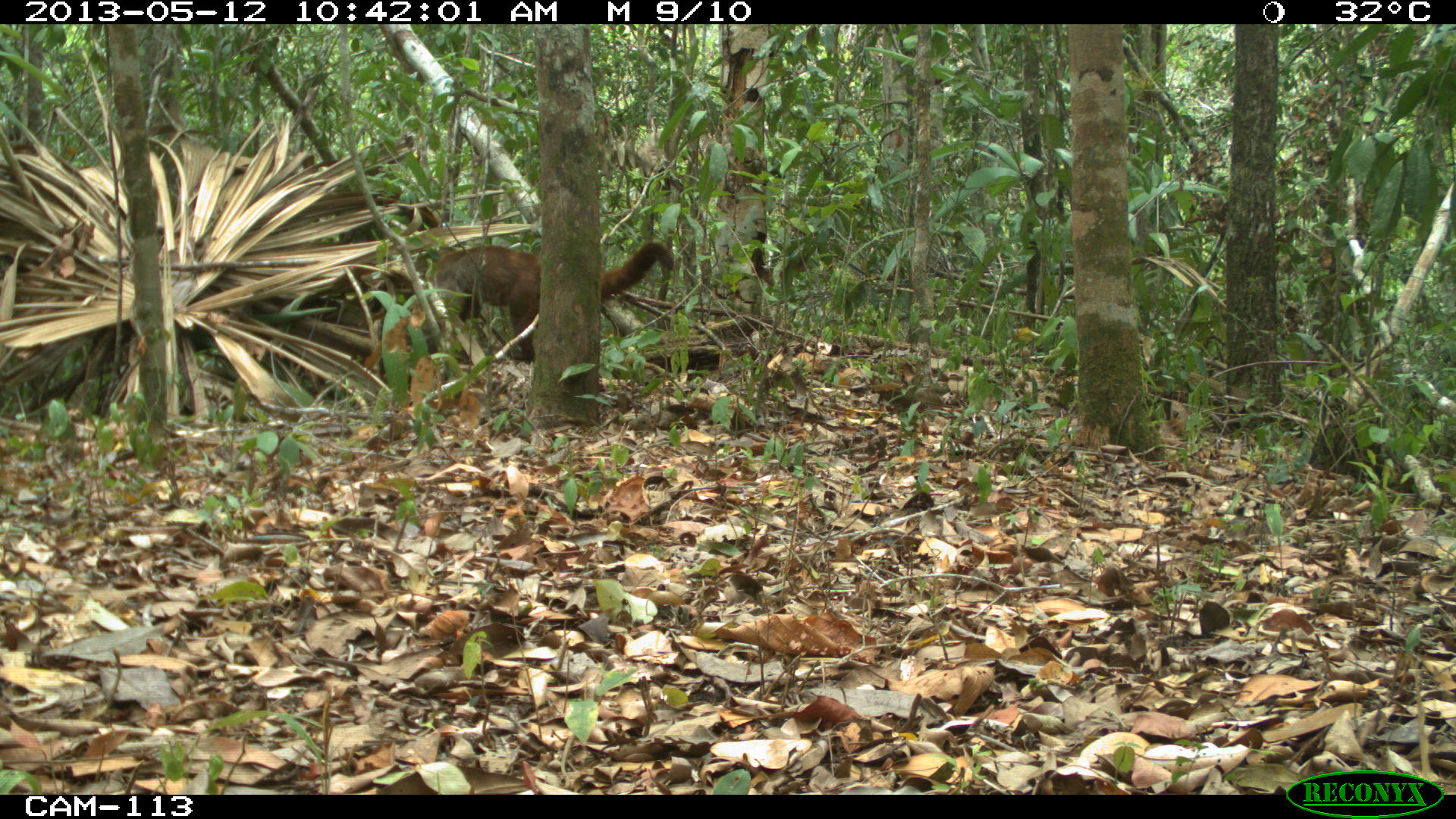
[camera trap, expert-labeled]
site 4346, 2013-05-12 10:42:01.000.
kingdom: Animalia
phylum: Chordata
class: Mammalia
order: Carnivora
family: Procyonidae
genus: Nasua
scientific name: Nasua narica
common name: white-nosed coati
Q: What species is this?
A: Nasua narica (white-nosed coati).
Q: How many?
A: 1.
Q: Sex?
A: Male.